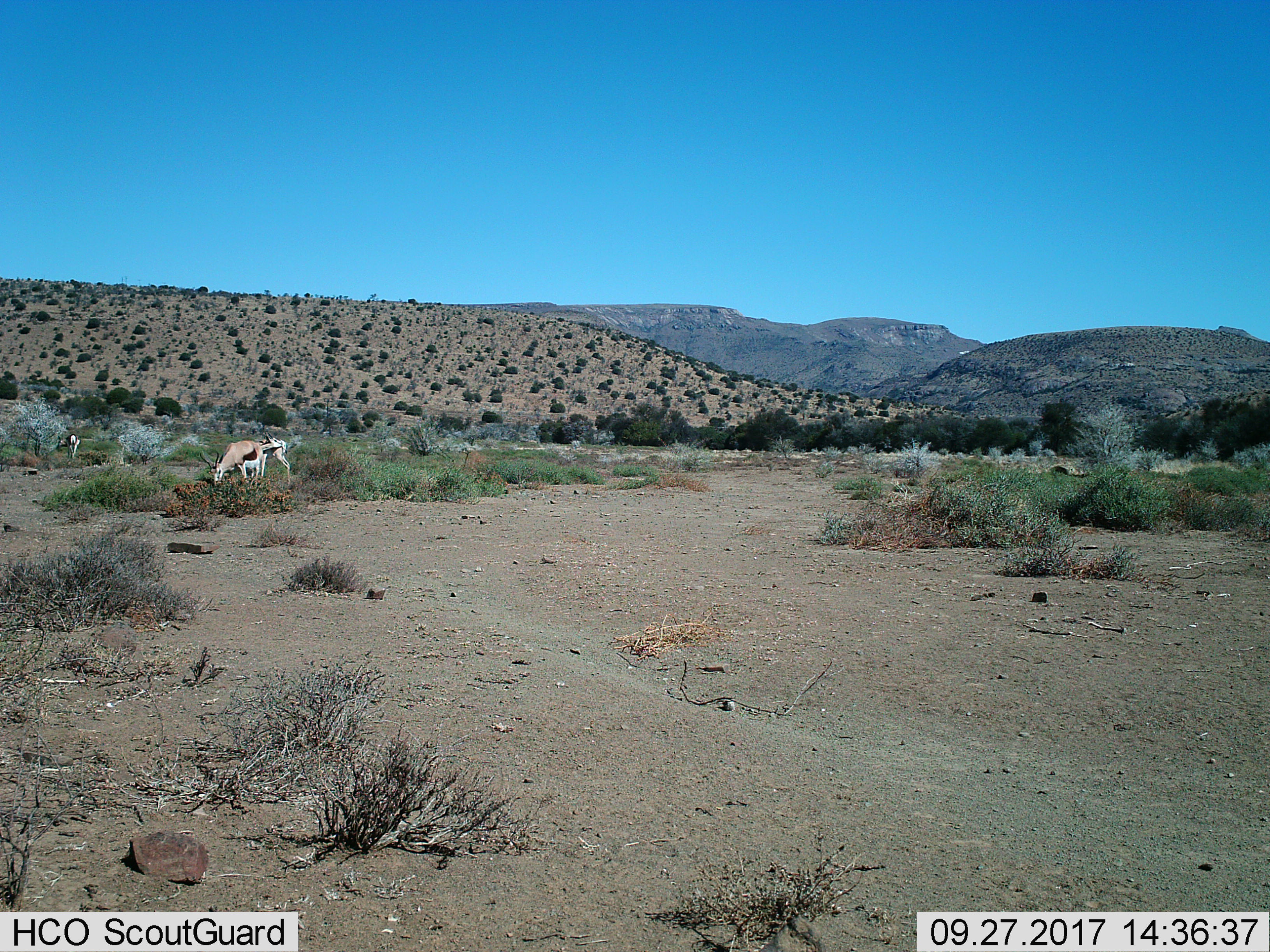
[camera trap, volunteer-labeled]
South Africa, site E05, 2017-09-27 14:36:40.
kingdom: Animalia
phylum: Chordata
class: Mammalia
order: Artiodactyla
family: Bovidae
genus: Antidorcas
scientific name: Antidorcas marsupialis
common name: springbok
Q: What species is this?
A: Springbok (Antidorcas marsupialis).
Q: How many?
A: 3.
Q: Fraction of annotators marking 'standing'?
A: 67%.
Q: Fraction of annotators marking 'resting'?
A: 0%.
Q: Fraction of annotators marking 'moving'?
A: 11%.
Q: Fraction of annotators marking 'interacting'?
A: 11%.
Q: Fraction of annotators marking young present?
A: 0%.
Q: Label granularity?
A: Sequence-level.